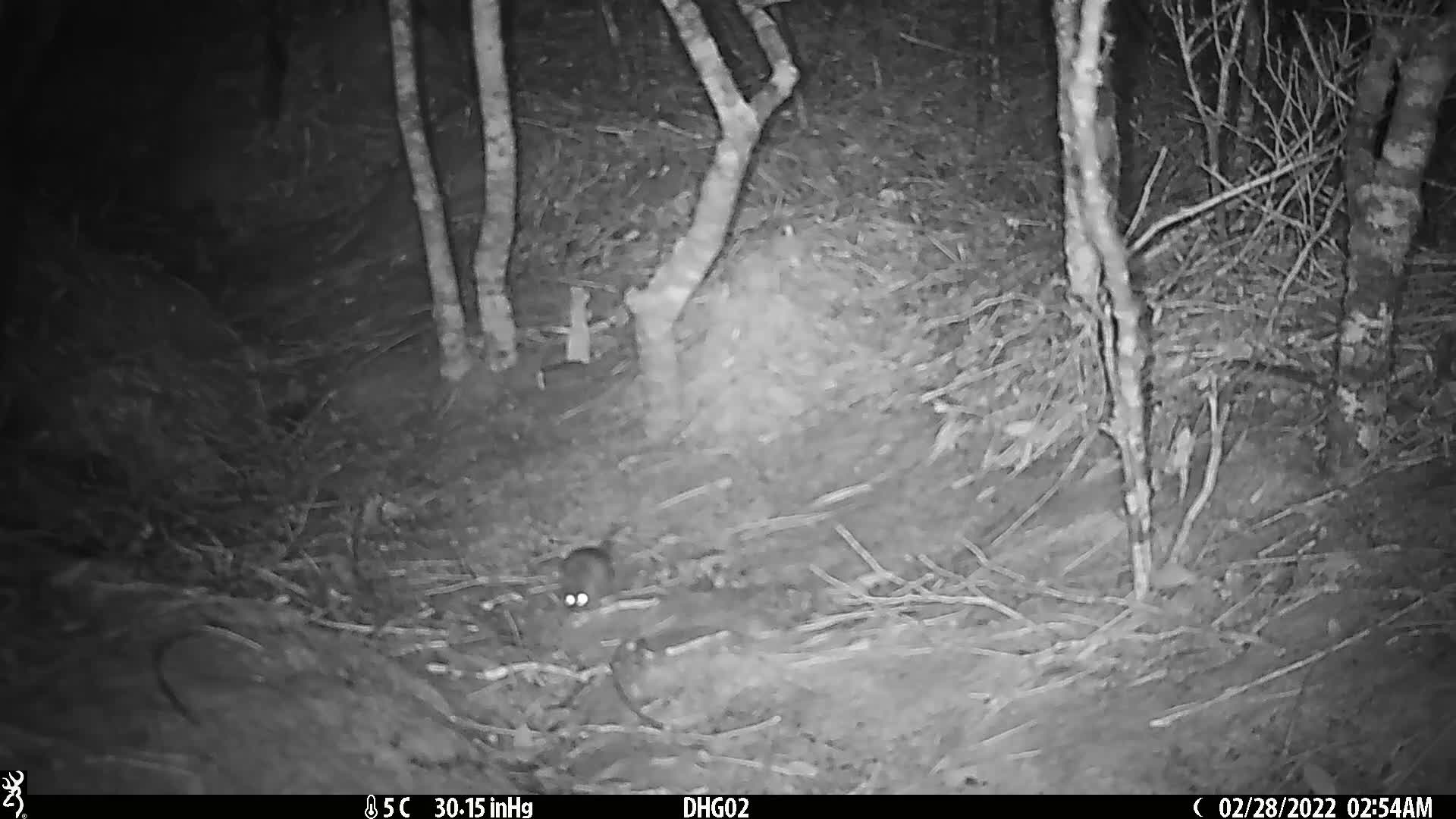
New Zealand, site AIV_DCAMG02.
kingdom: Animalia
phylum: Chordata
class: Mammalia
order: Rodentia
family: Muridae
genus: Mus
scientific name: Mus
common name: mouse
Mouse (Mus).